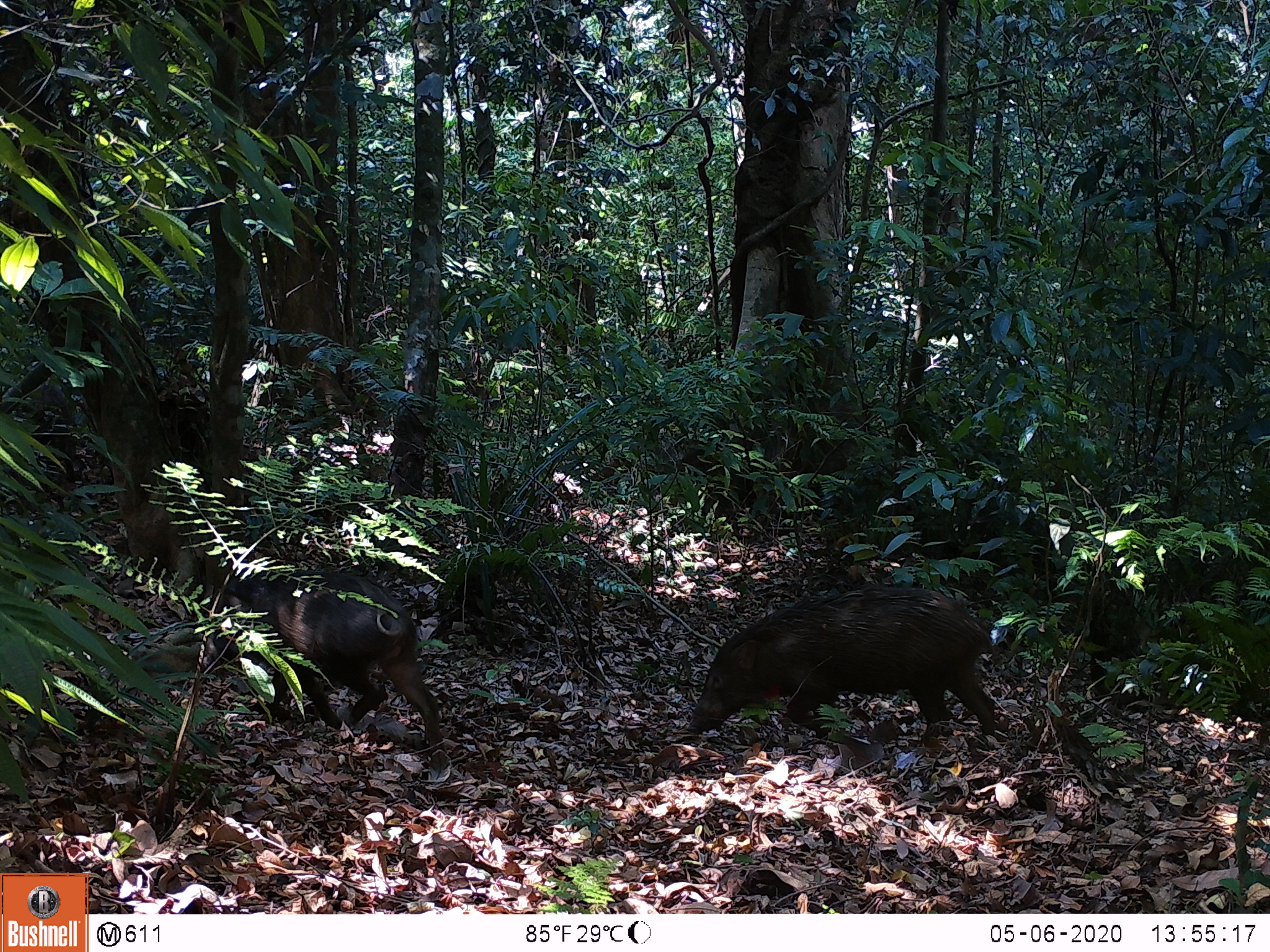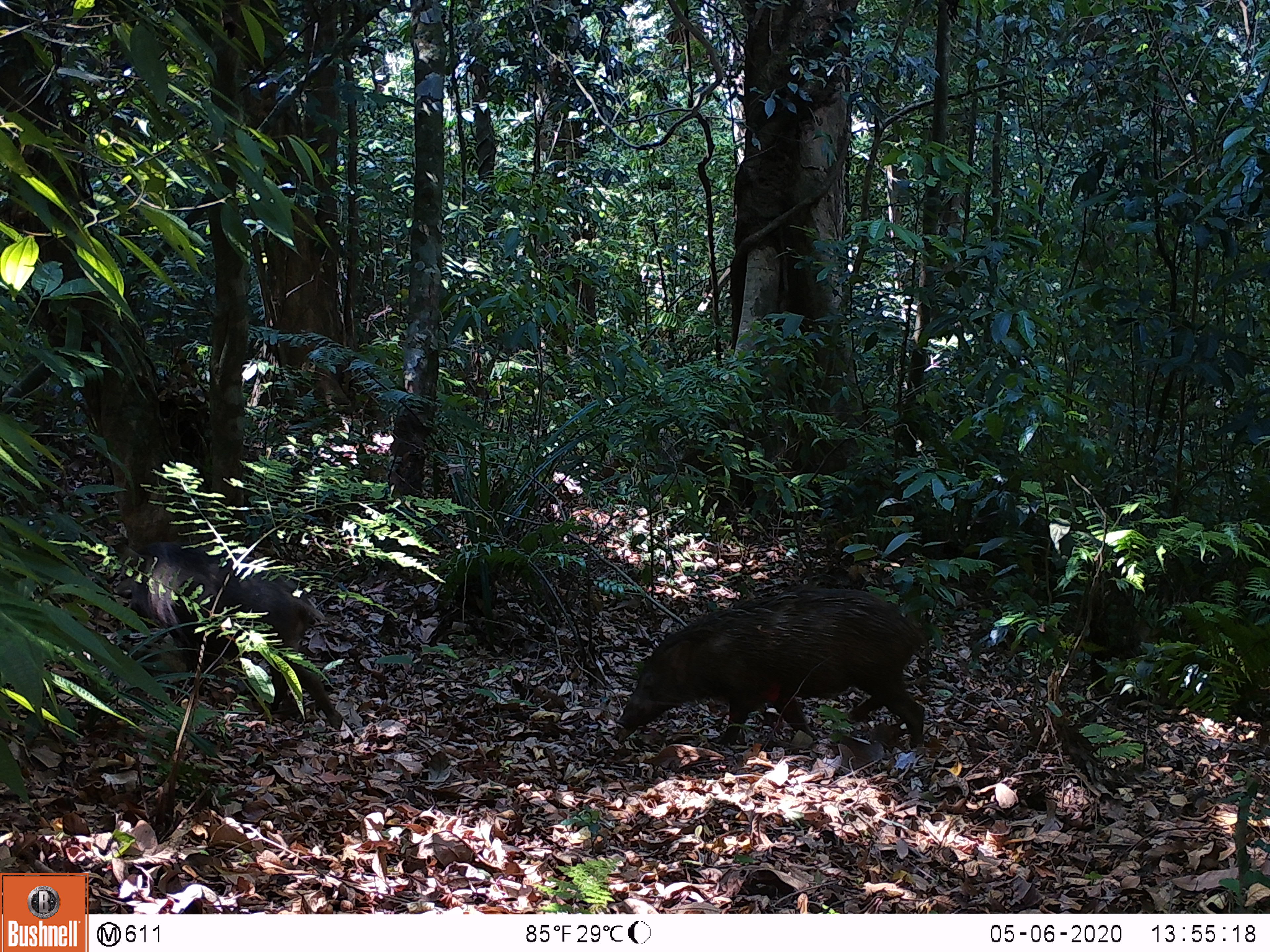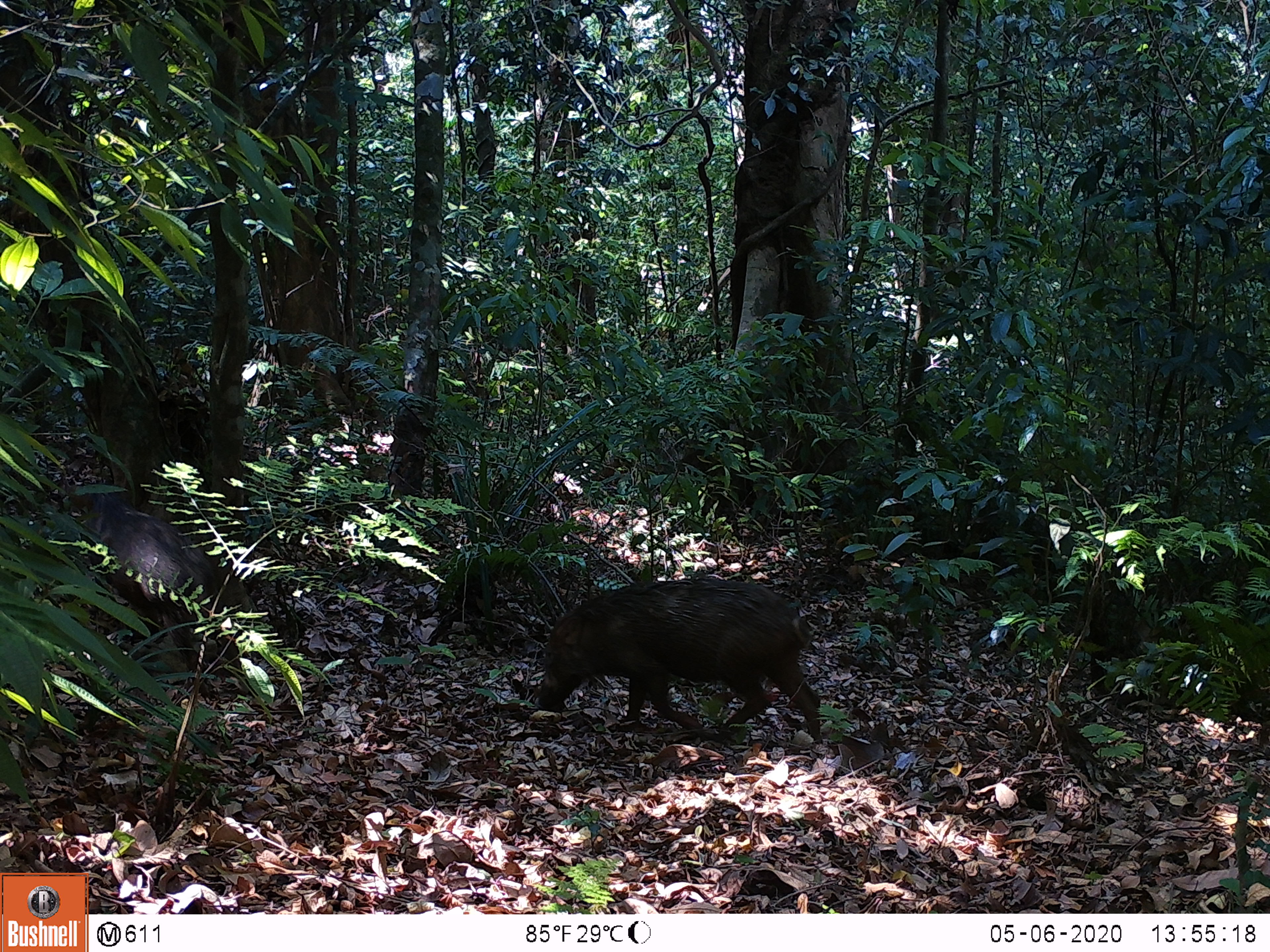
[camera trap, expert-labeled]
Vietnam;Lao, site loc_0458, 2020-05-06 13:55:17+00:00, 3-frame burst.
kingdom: Animalia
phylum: Chordata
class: Mammalia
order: Artiodactyla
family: Suidae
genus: Sus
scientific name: Sus scrofa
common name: eurasian wild pig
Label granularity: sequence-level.